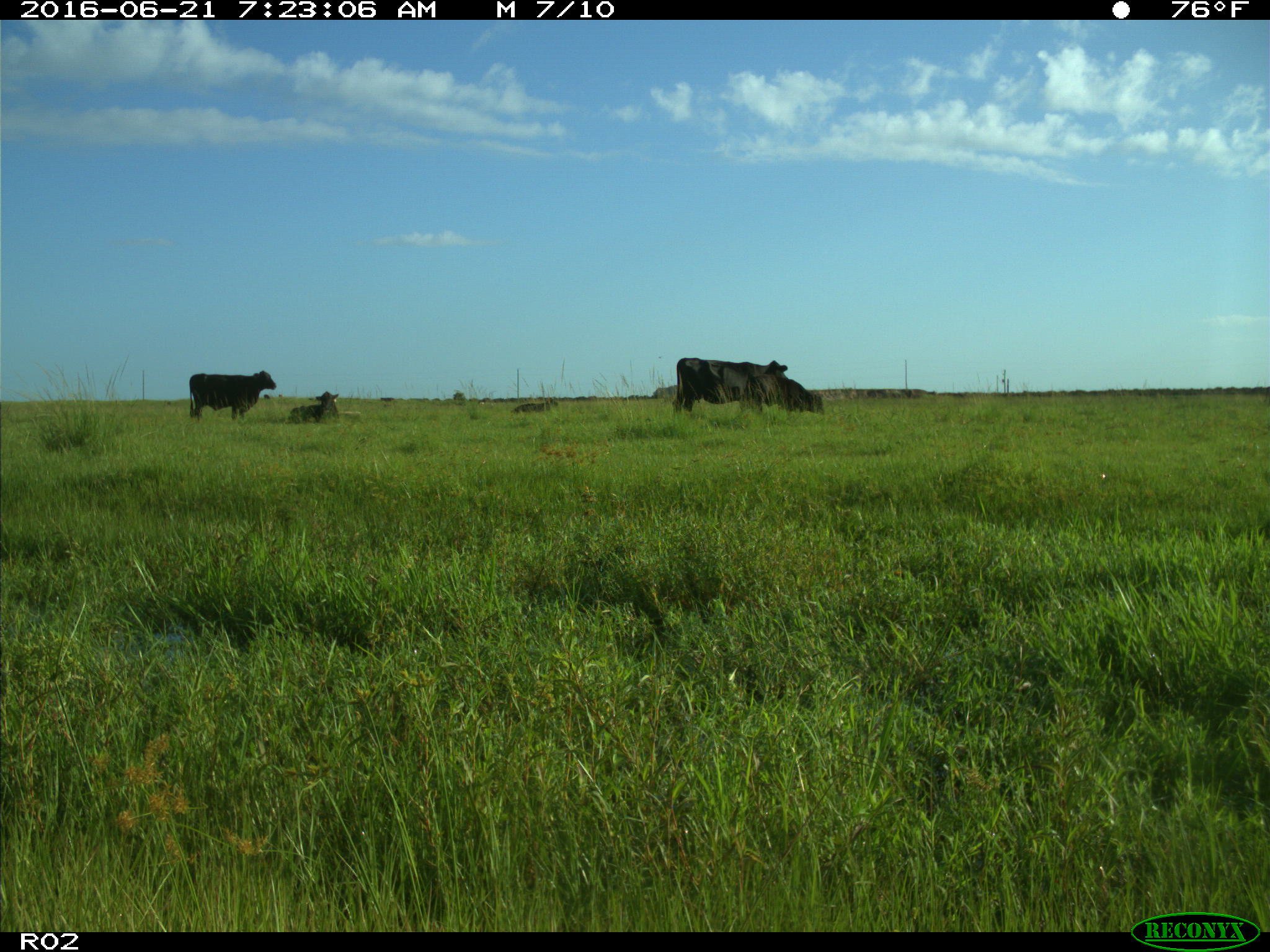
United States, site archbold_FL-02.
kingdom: Animalia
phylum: Chordata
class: Mammalia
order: Artiodactyla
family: Bovidae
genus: Bos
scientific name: Bos taurus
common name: domestic cow